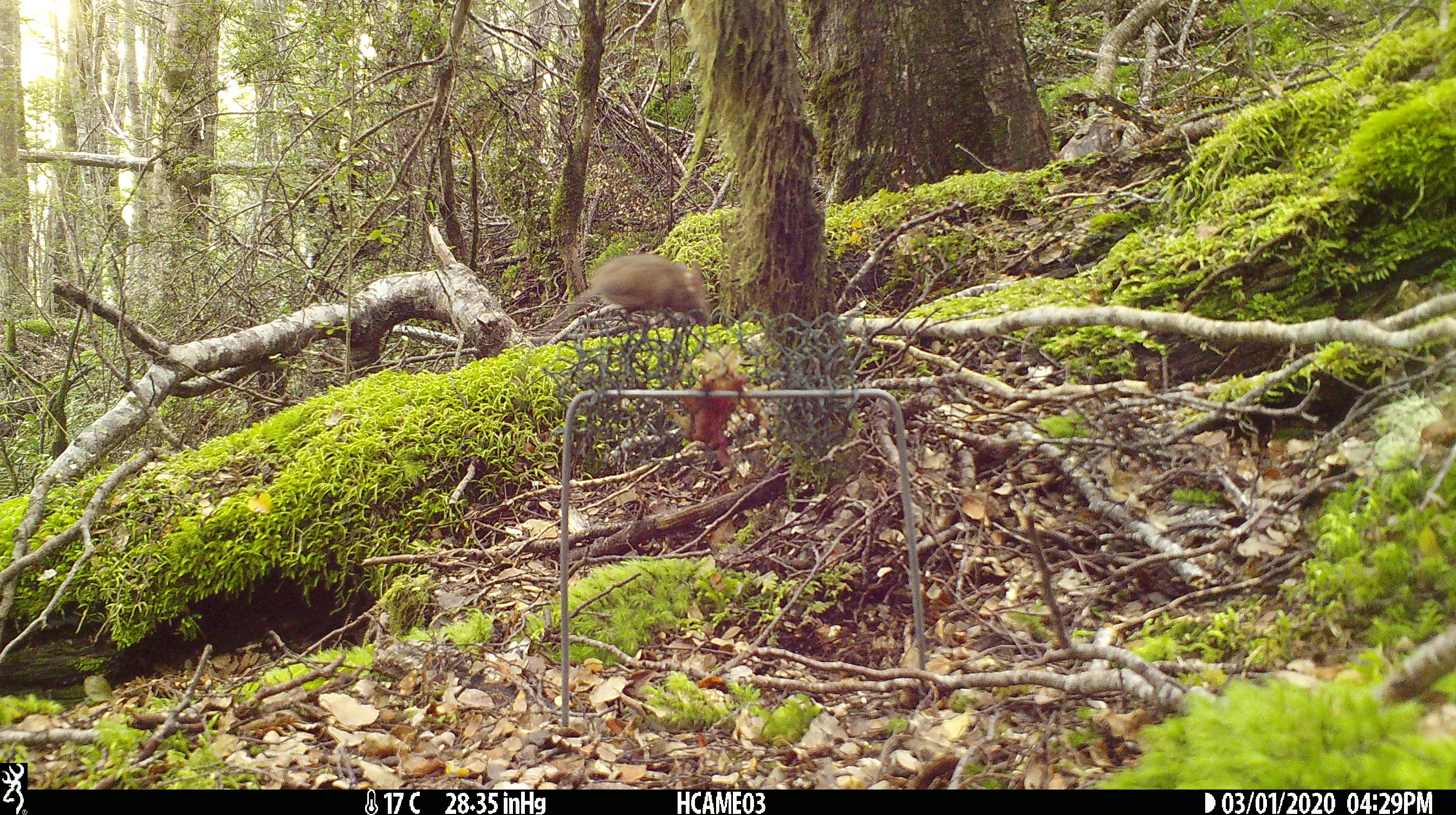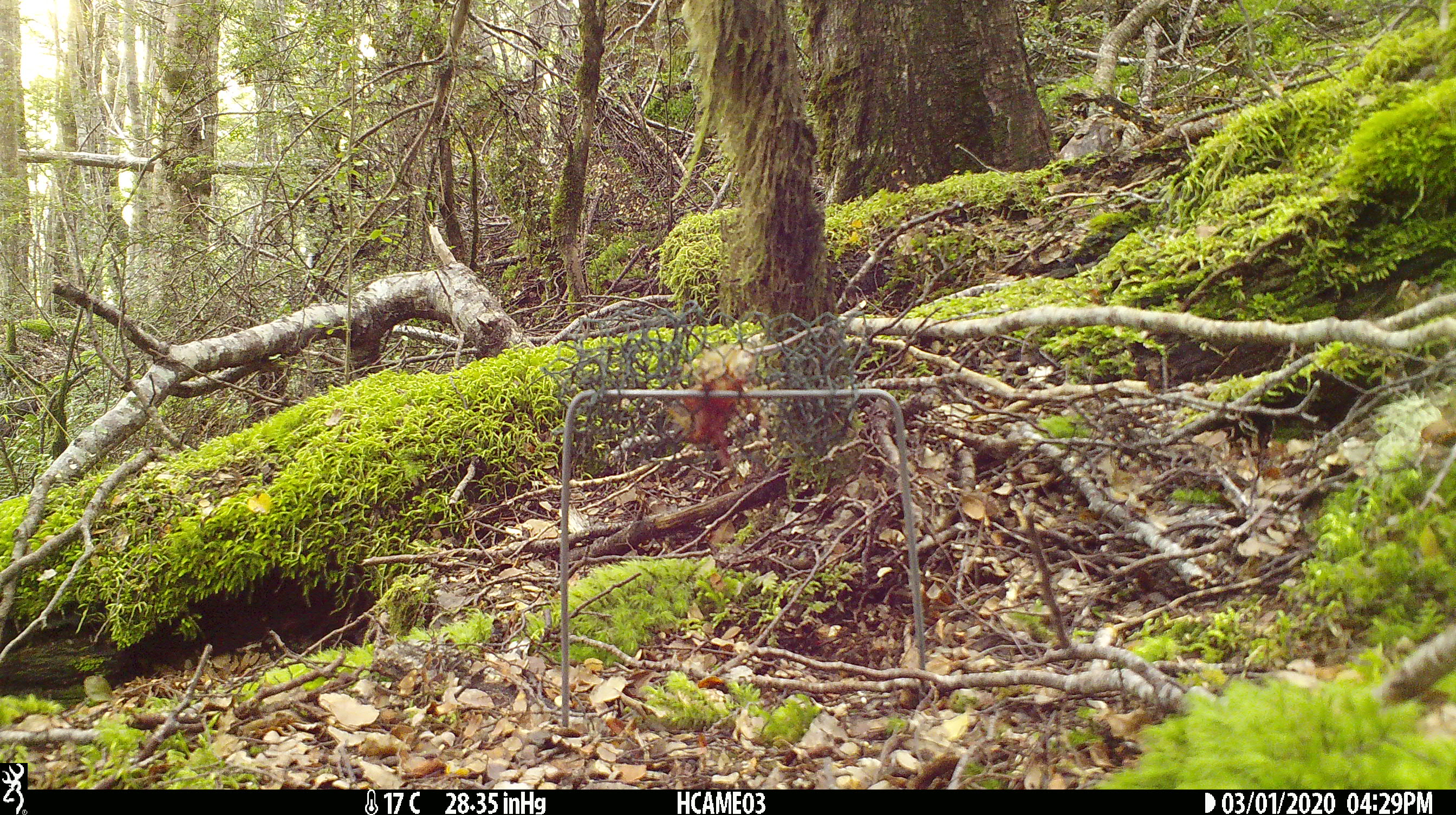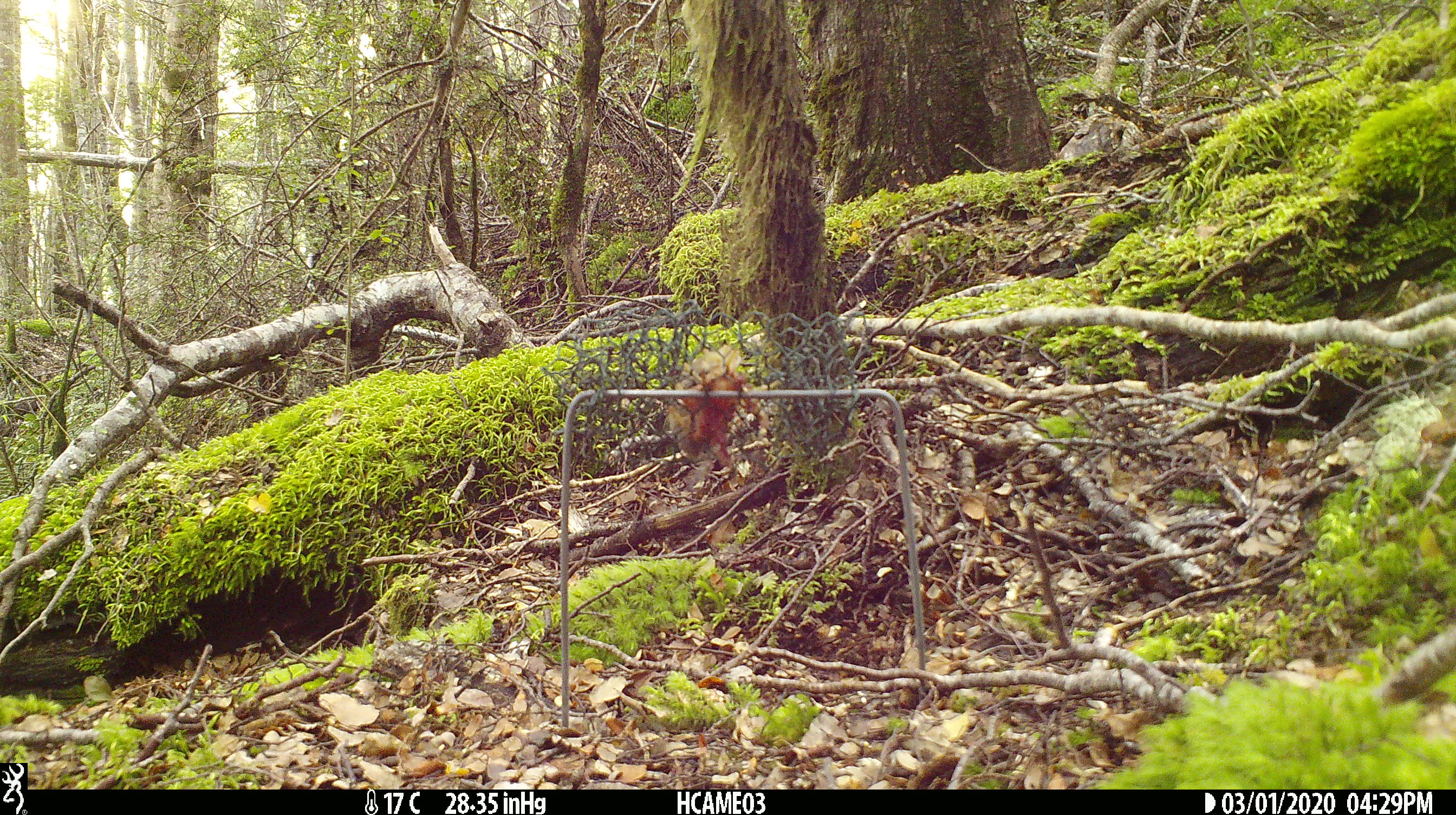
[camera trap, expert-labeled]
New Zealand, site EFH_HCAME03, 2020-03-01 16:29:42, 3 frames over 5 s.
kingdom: Animalia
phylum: Chordata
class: Mammalia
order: Rodentia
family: Muridae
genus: Mus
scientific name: Mus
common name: mouse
Mouse (Mus).